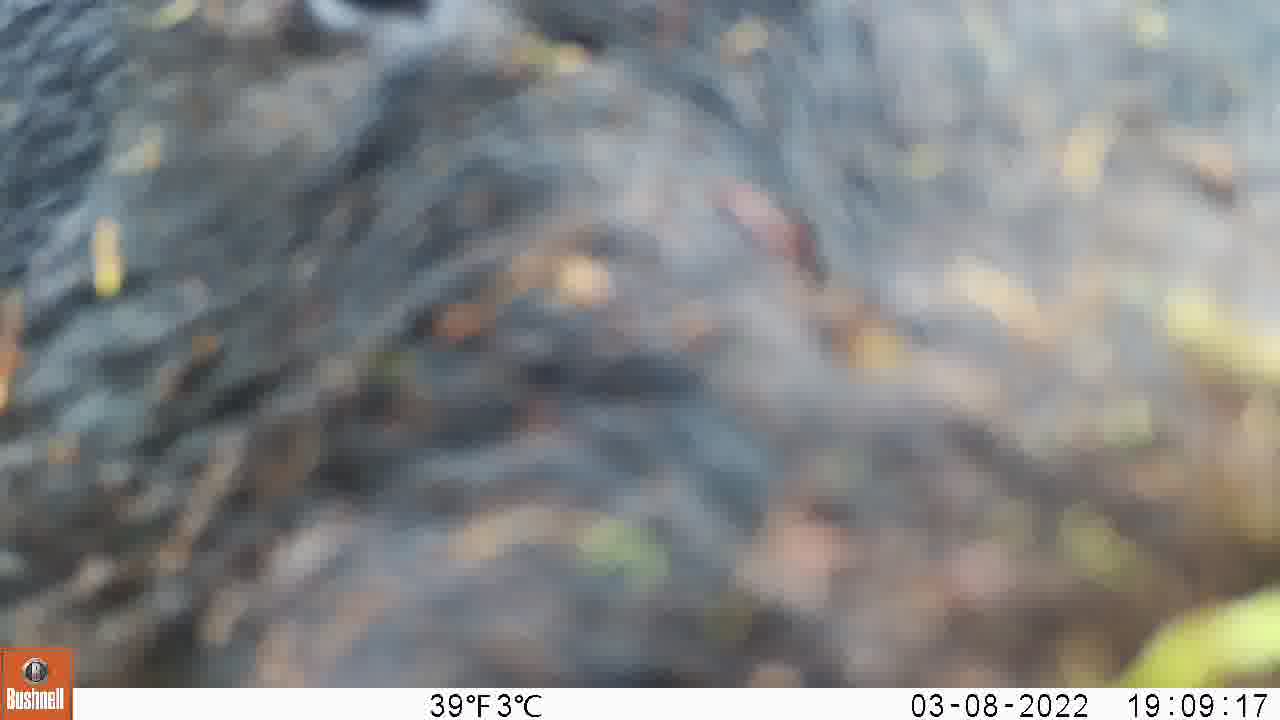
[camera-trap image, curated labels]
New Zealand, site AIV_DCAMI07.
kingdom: Animalia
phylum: Chordata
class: Mammalia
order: Artiodactyla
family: Suidae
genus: Sus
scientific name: Sus scrofa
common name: pig